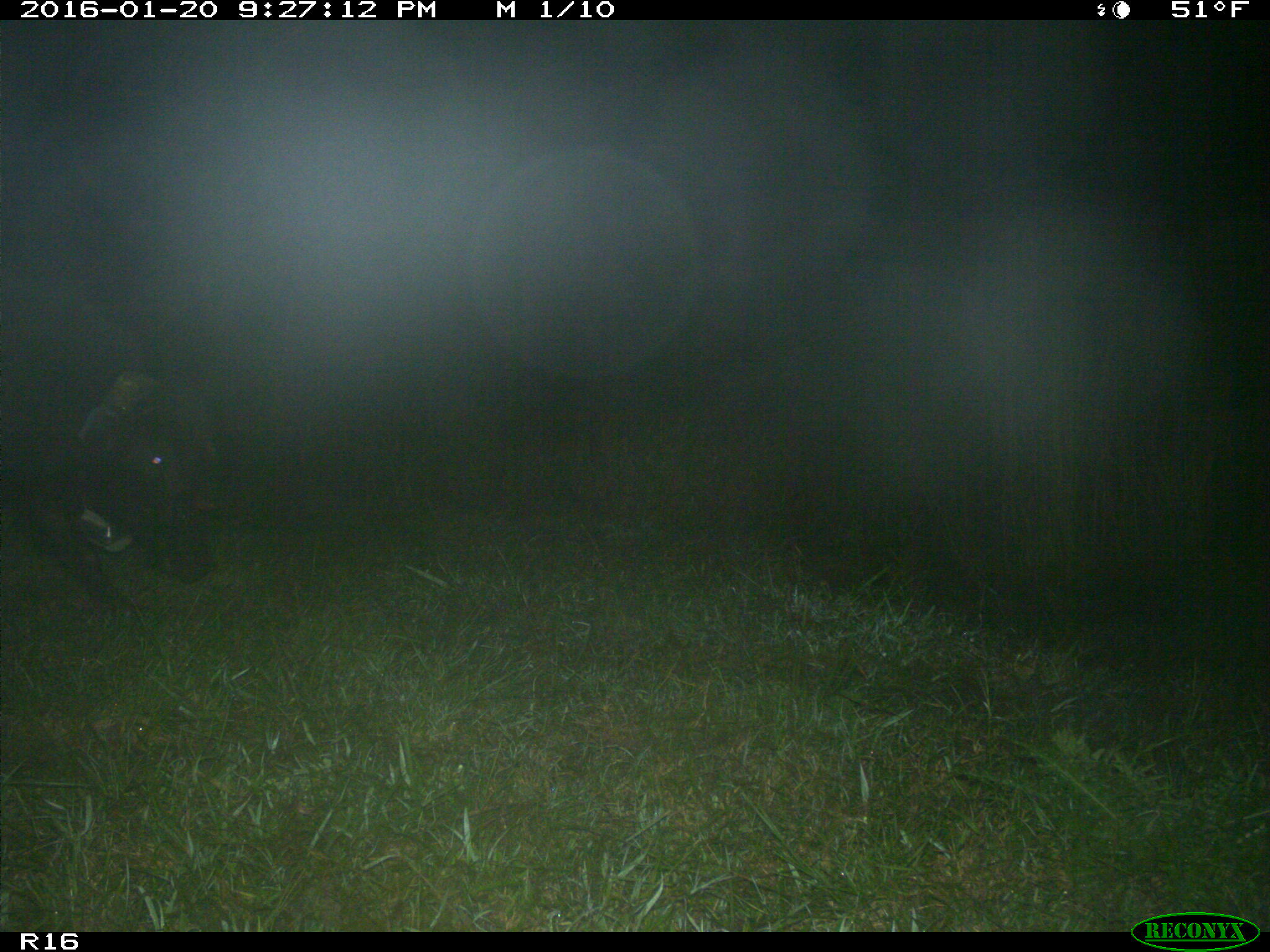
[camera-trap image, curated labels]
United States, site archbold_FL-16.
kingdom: Animalia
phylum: Chordata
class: Mammalia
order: Artiodactyla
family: Suidae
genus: Sus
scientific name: Sus scrofa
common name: wild boar